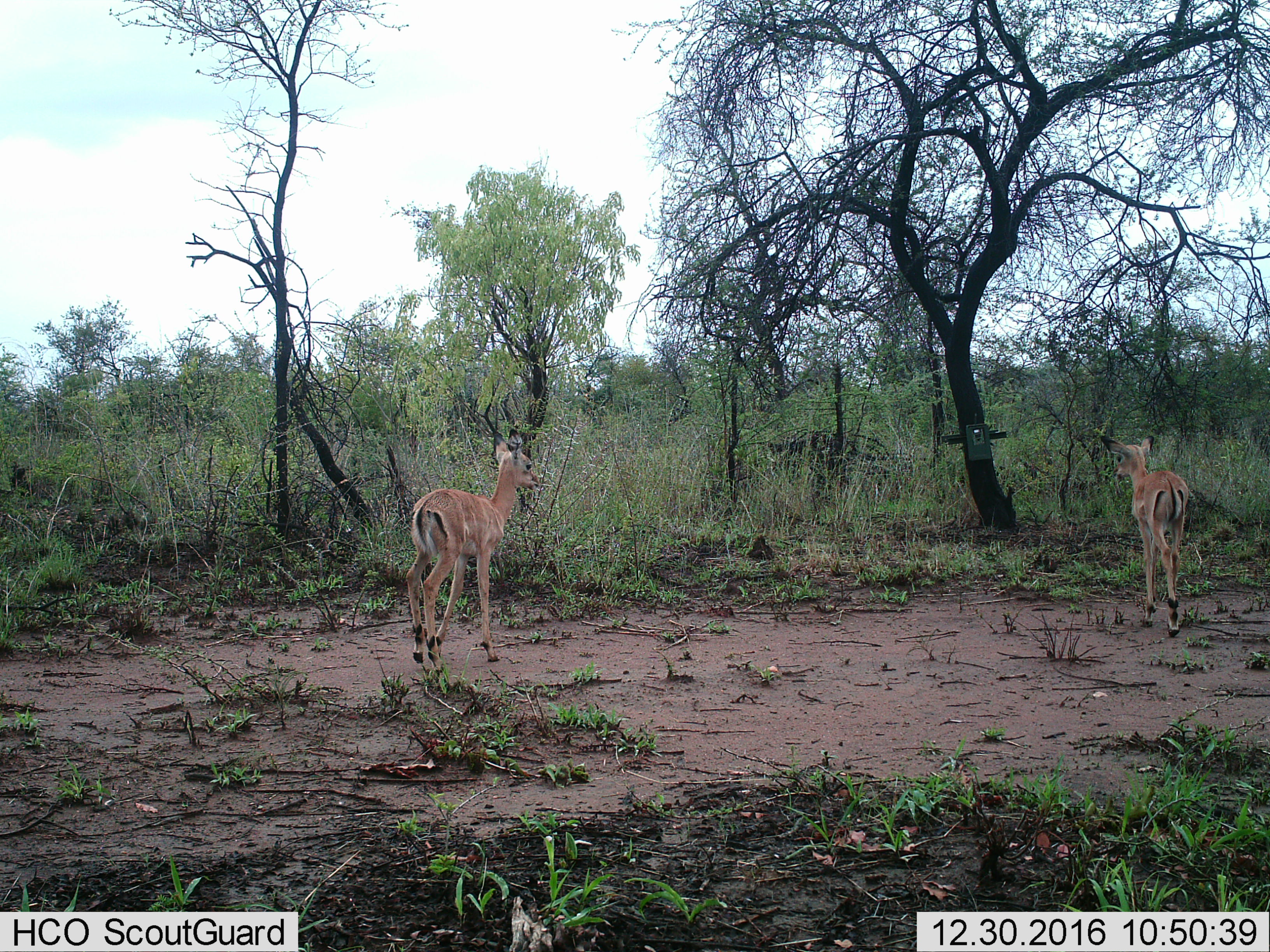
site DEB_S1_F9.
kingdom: Animalia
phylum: Chordata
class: Mammalia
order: Artiodactyla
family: Bovidae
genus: Aepyceros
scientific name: Aepyceros melampus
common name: impala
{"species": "impala (Aepyceros melampus)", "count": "2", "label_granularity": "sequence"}